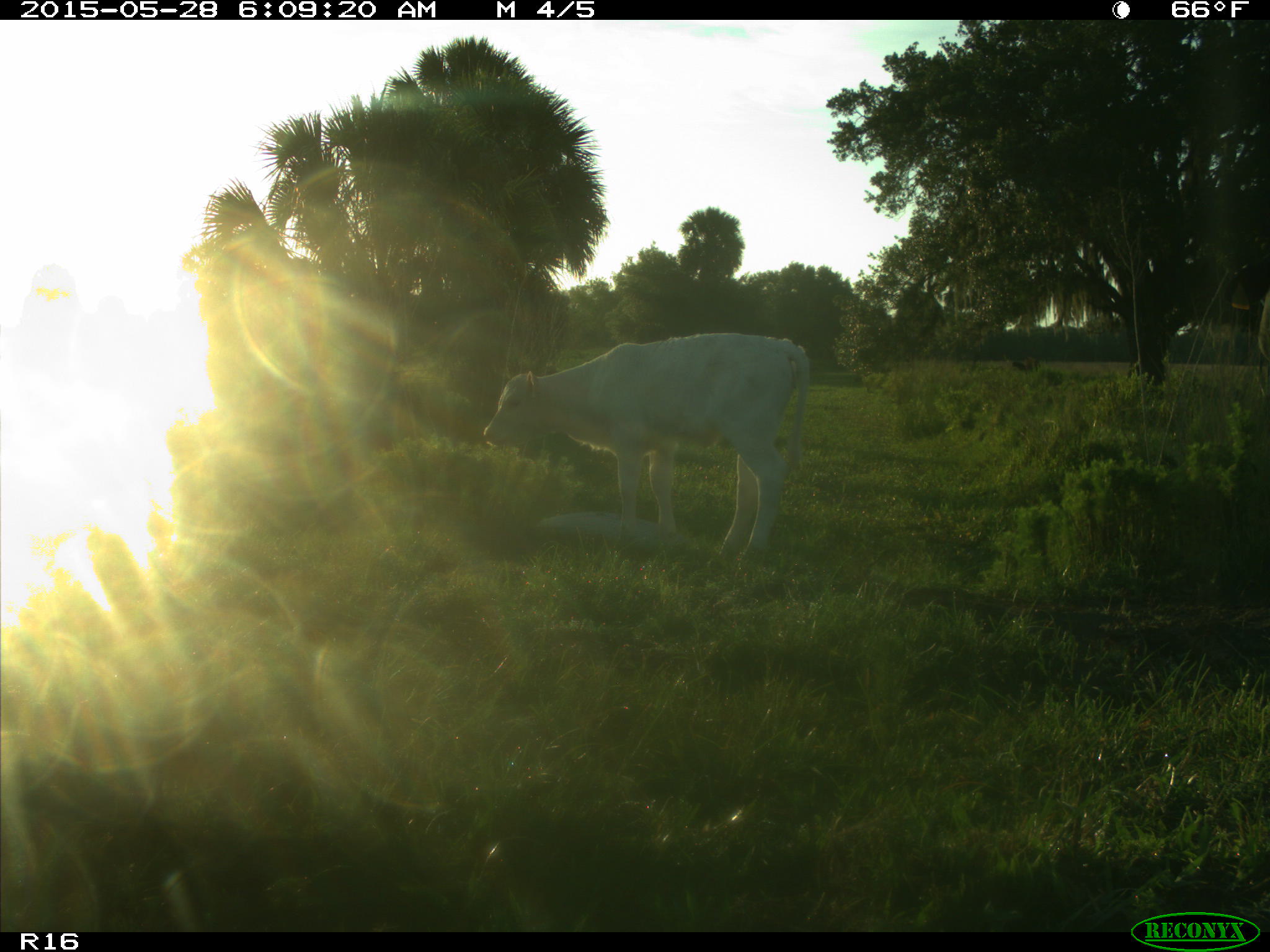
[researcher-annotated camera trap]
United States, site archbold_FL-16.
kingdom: Animalia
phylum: Chordata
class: Mammalia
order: Artiodactyla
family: Bovidae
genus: Bos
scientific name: Bos taurus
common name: domestic cow